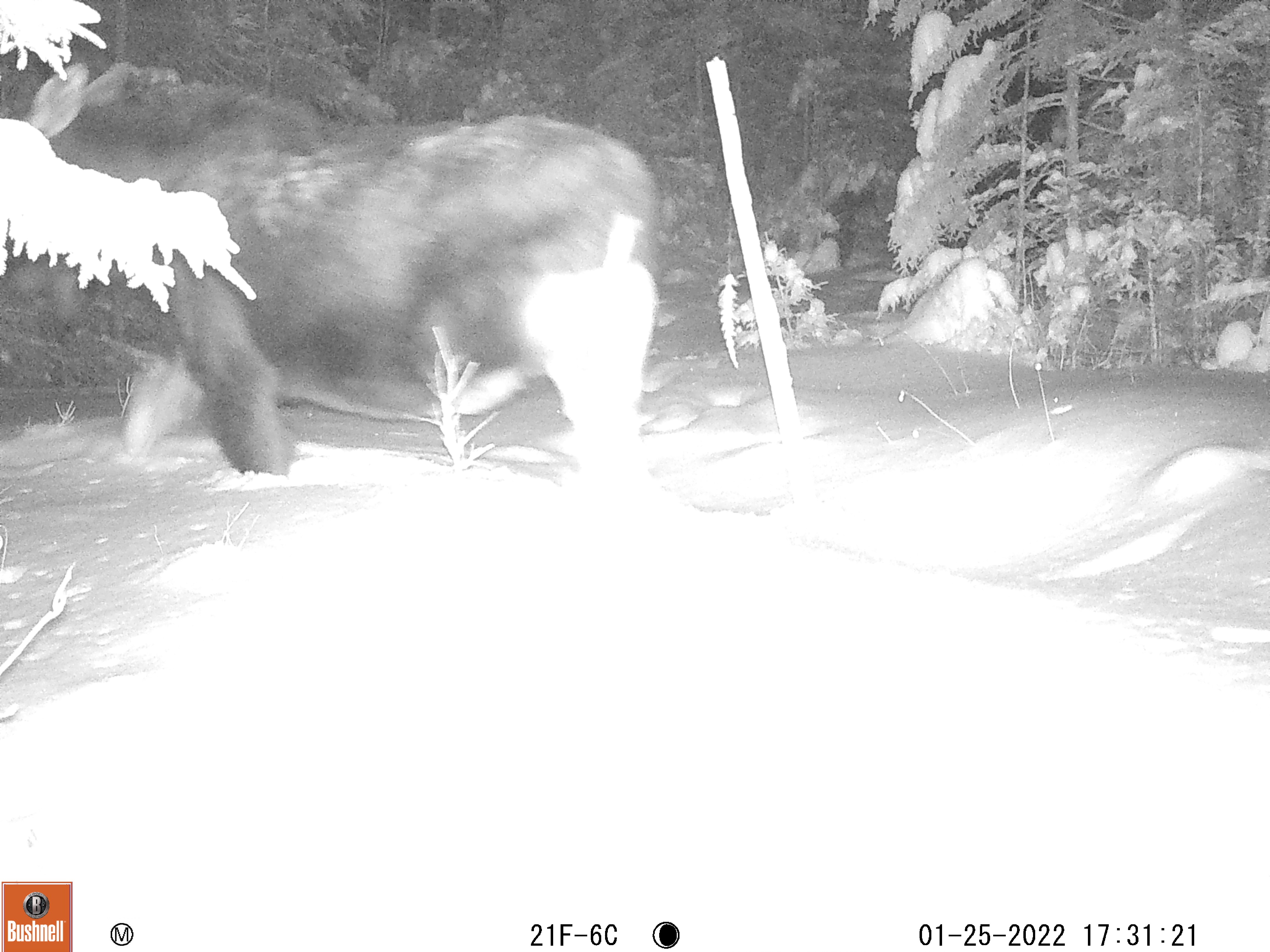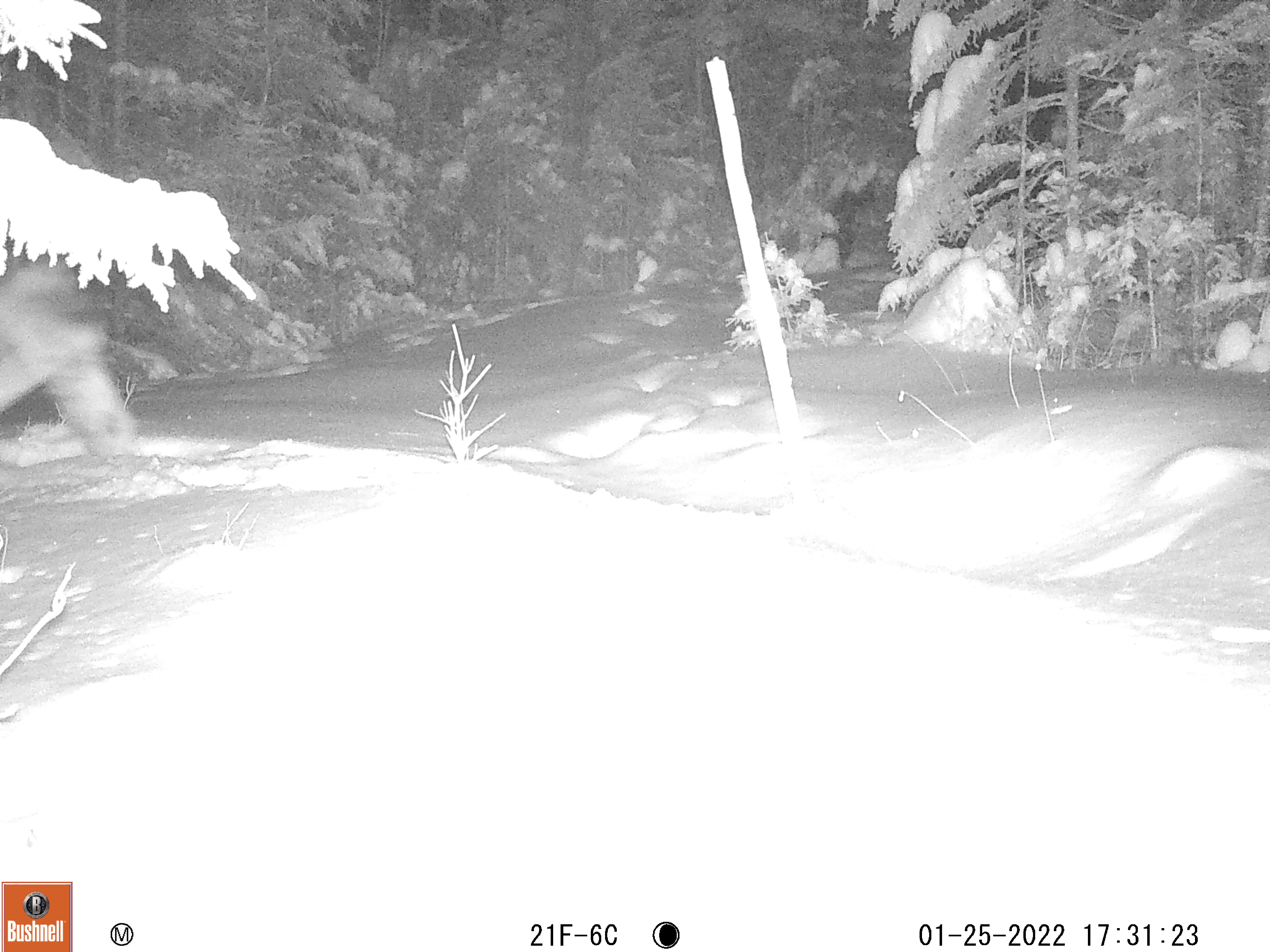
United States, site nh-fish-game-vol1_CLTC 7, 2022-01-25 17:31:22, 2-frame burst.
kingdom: Animalia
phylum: Chordata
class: Mammalia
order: Artiodactyla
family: Cervidae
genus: Alces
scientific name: Alces alces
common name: moose